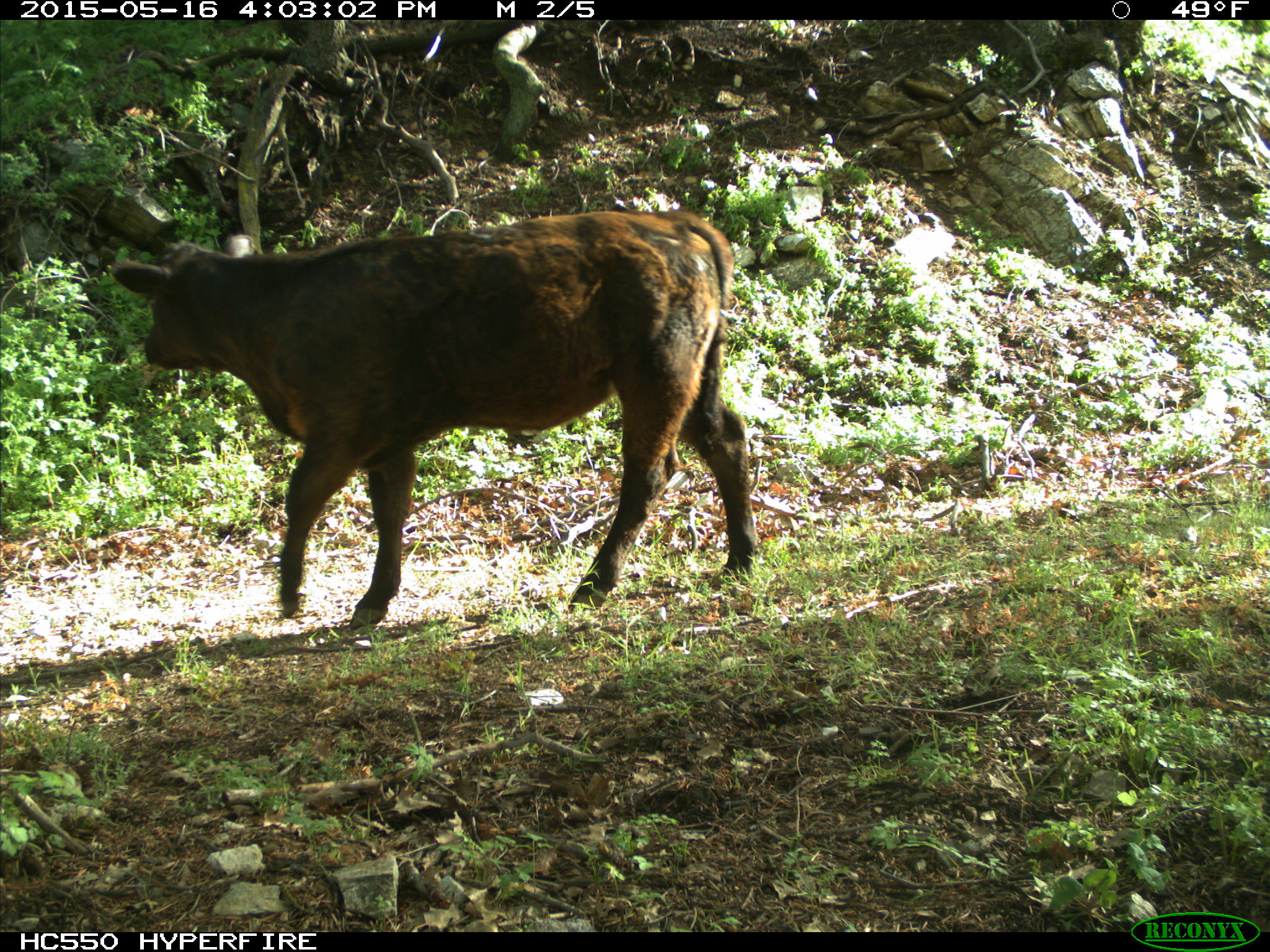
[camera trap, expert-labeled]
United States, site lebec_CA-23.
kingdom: Animalia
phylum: Chordata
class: Mammalia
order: Artiodactyla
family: Bovidae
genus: Bos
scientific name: Bos taurus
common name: domestic cow